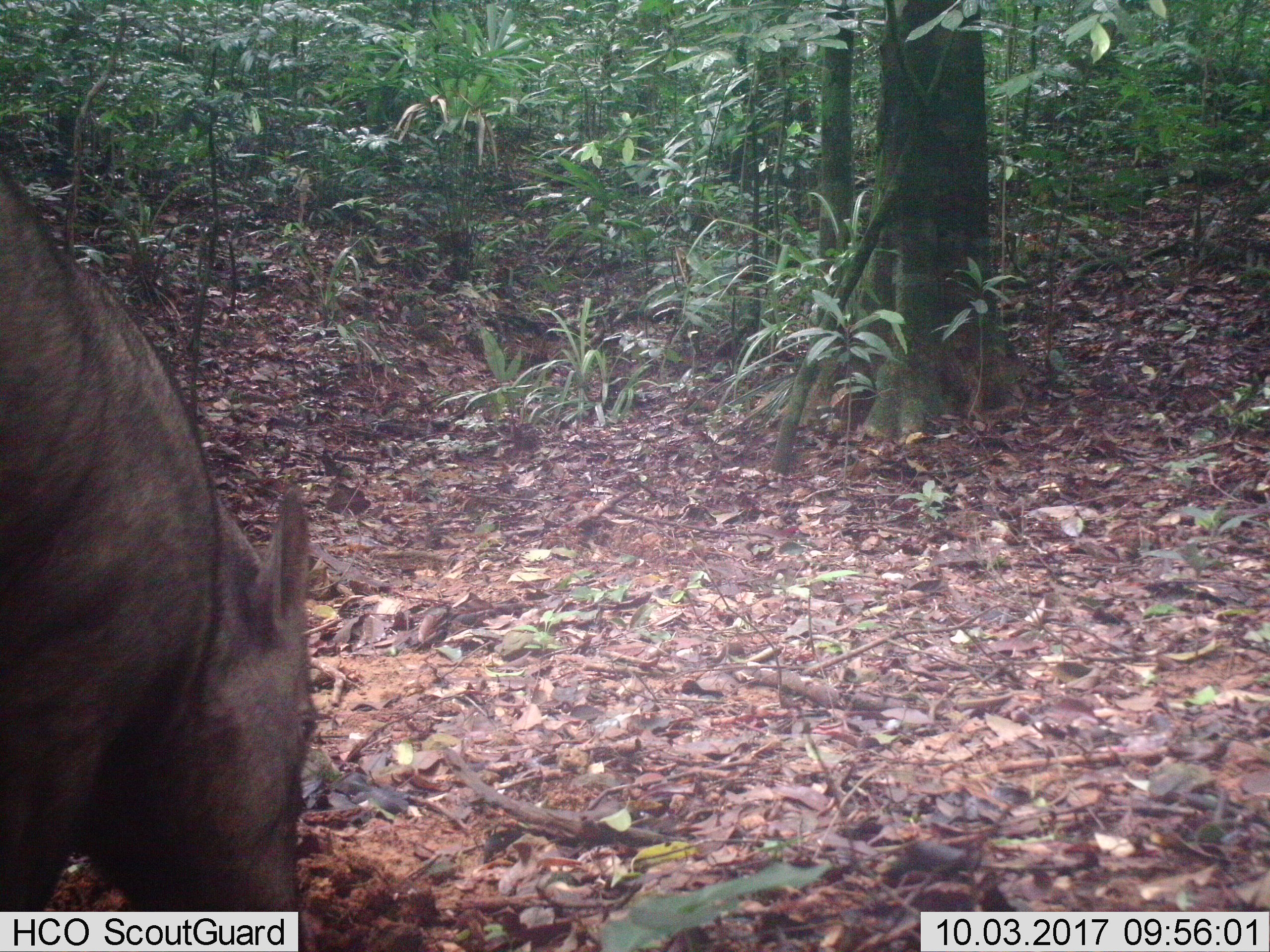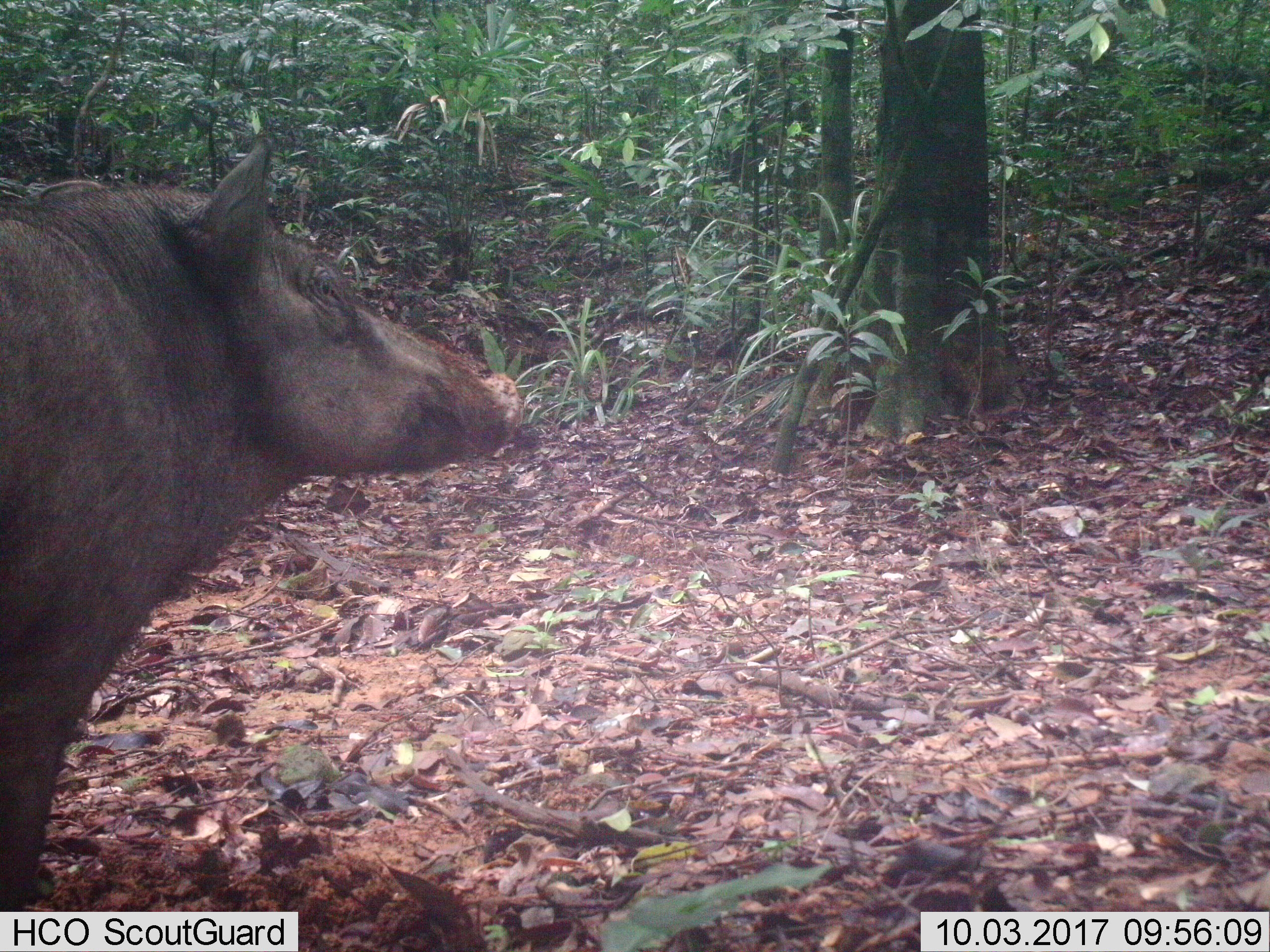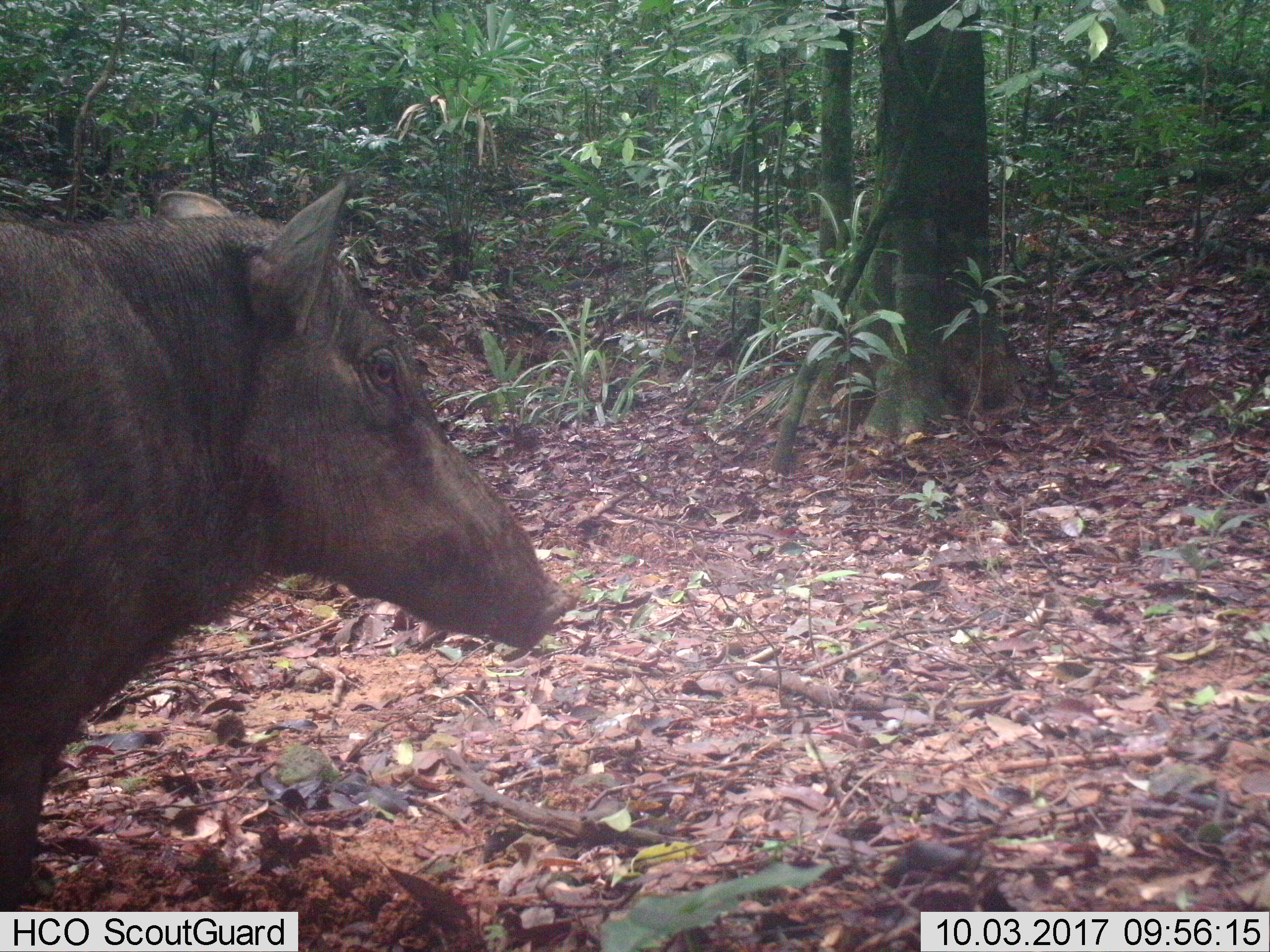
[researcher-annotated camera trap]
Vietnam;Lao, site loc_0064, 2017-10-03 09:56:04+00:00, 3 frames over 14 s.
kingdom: Animalia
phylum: Chordata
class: Mammalia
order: Artiodactyla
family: Suidae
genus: Sus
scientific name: Sus scrofa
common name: eurasian wild pig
Eurasian wild pig (Sus scrofa). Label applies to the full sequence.